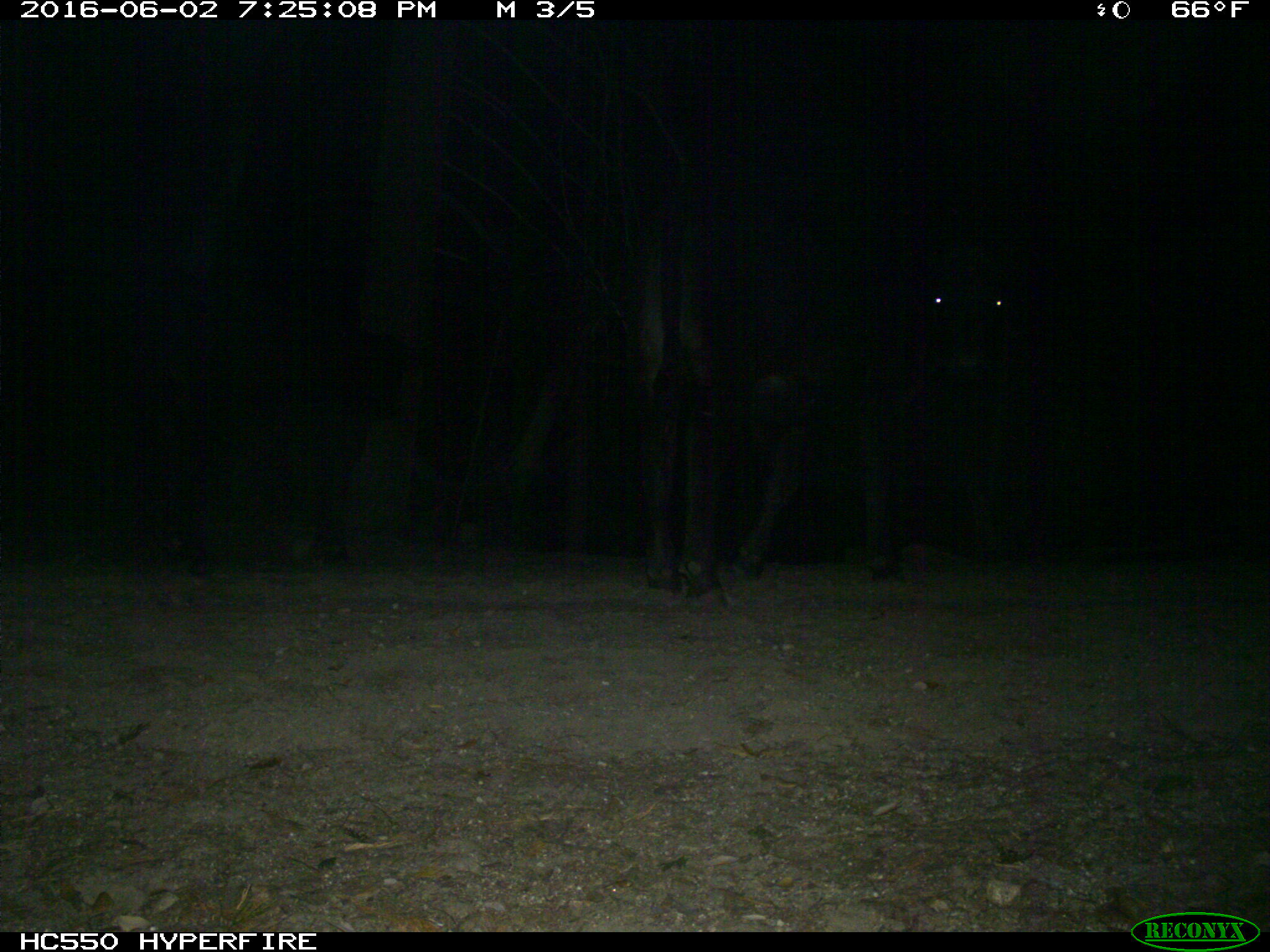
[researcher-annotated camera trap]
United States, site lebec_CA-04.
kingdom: Animalia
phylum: Chordata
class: Mammalia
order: Artiodactyla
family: Bovidae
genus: Bos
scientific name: Bos taurus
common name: domestic cow